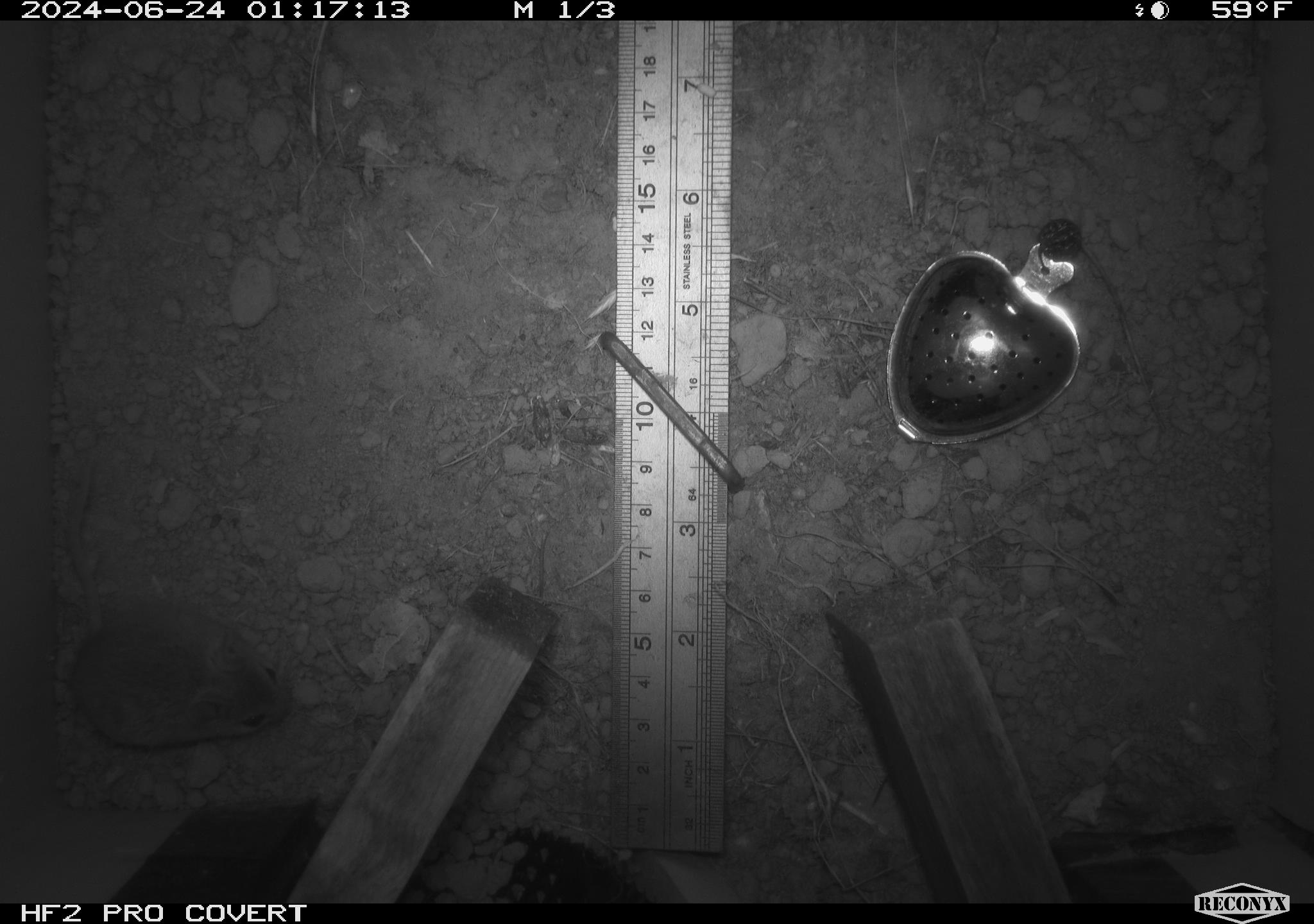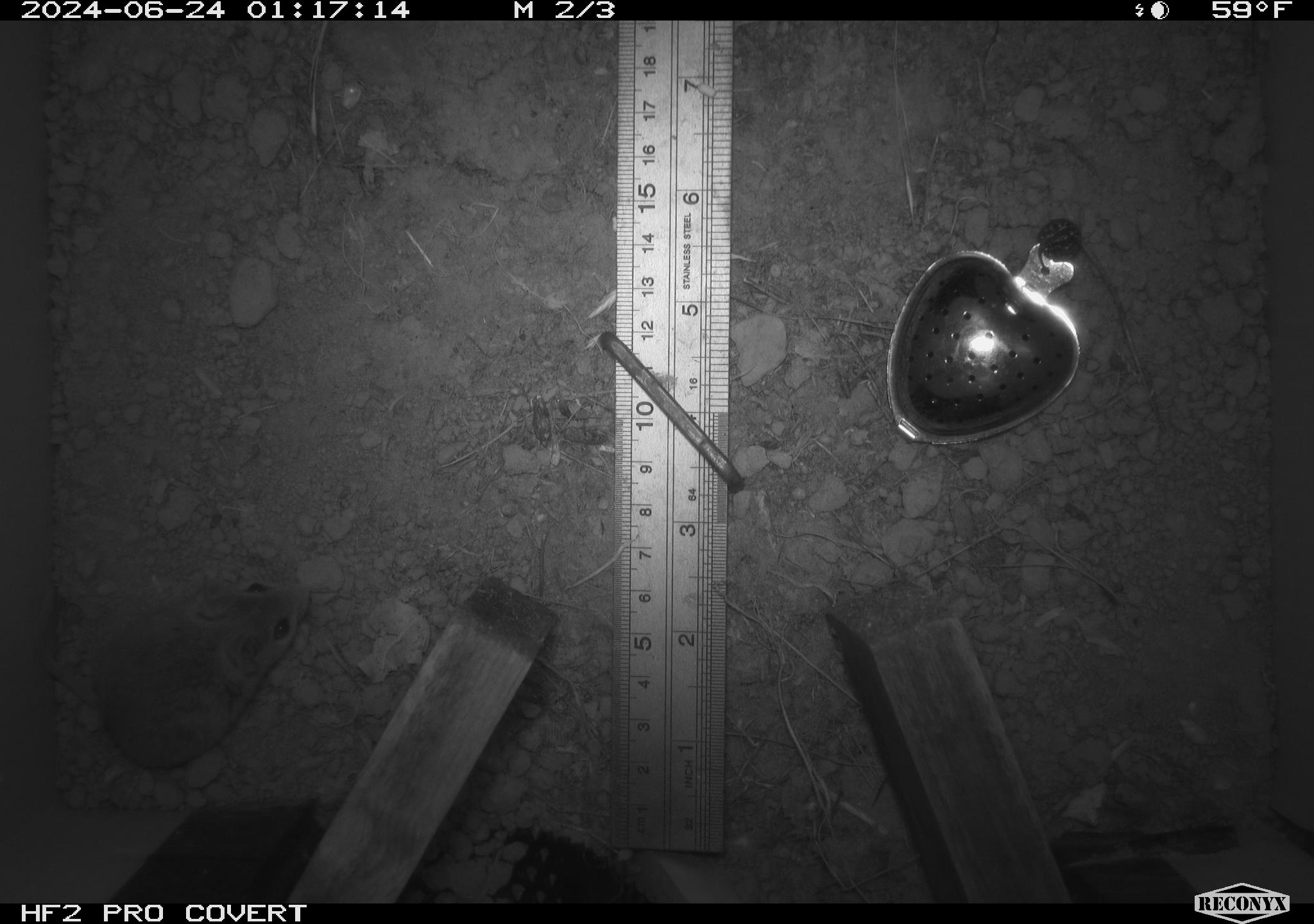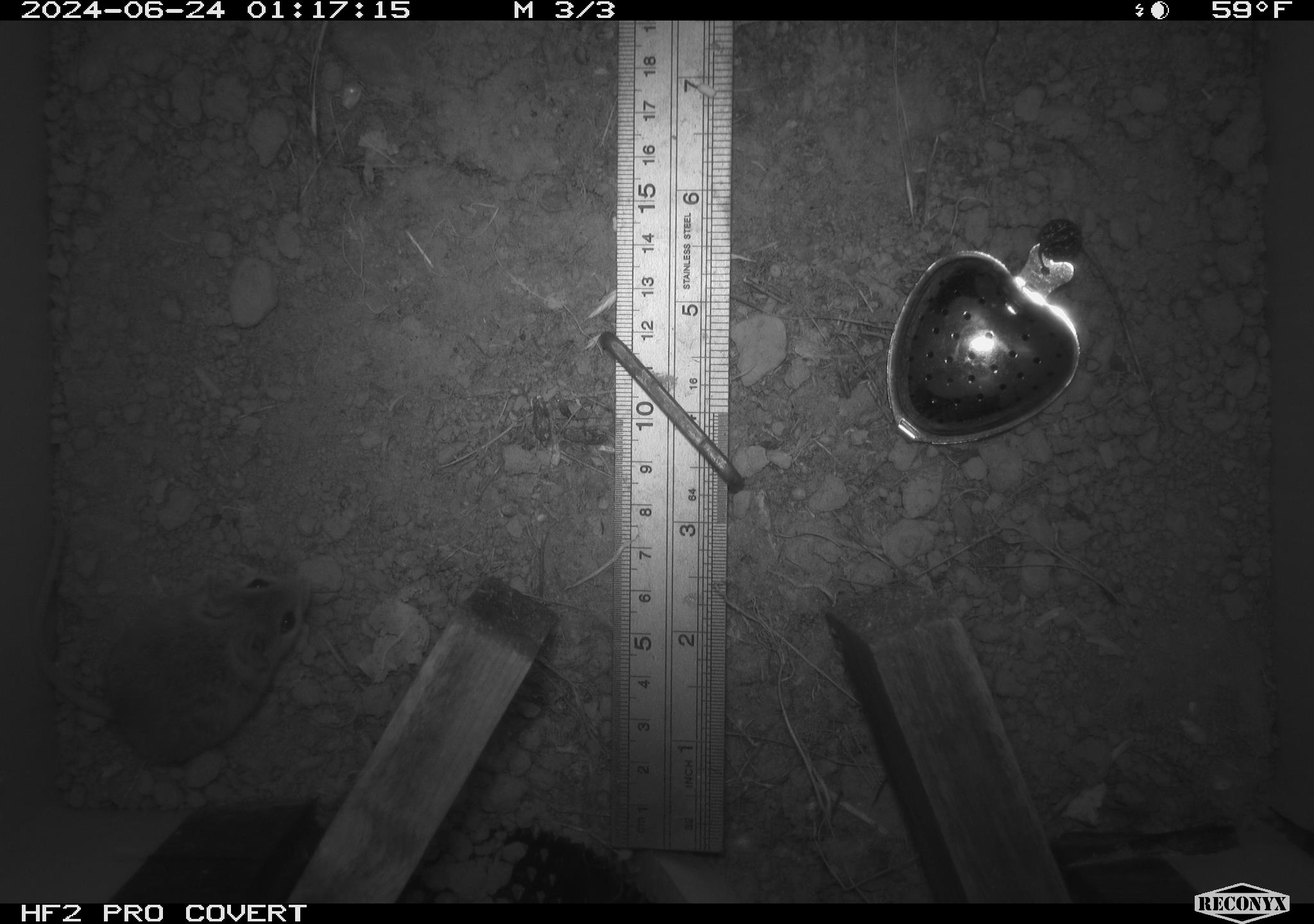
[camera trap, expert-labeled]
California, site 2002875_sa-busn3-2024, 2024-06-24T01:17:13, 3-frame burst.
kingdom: Animalia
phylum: Chordata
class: Mammalia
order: Rodentia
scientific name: Rodentia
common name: mouse species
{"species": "mouse species (Rodentia)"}